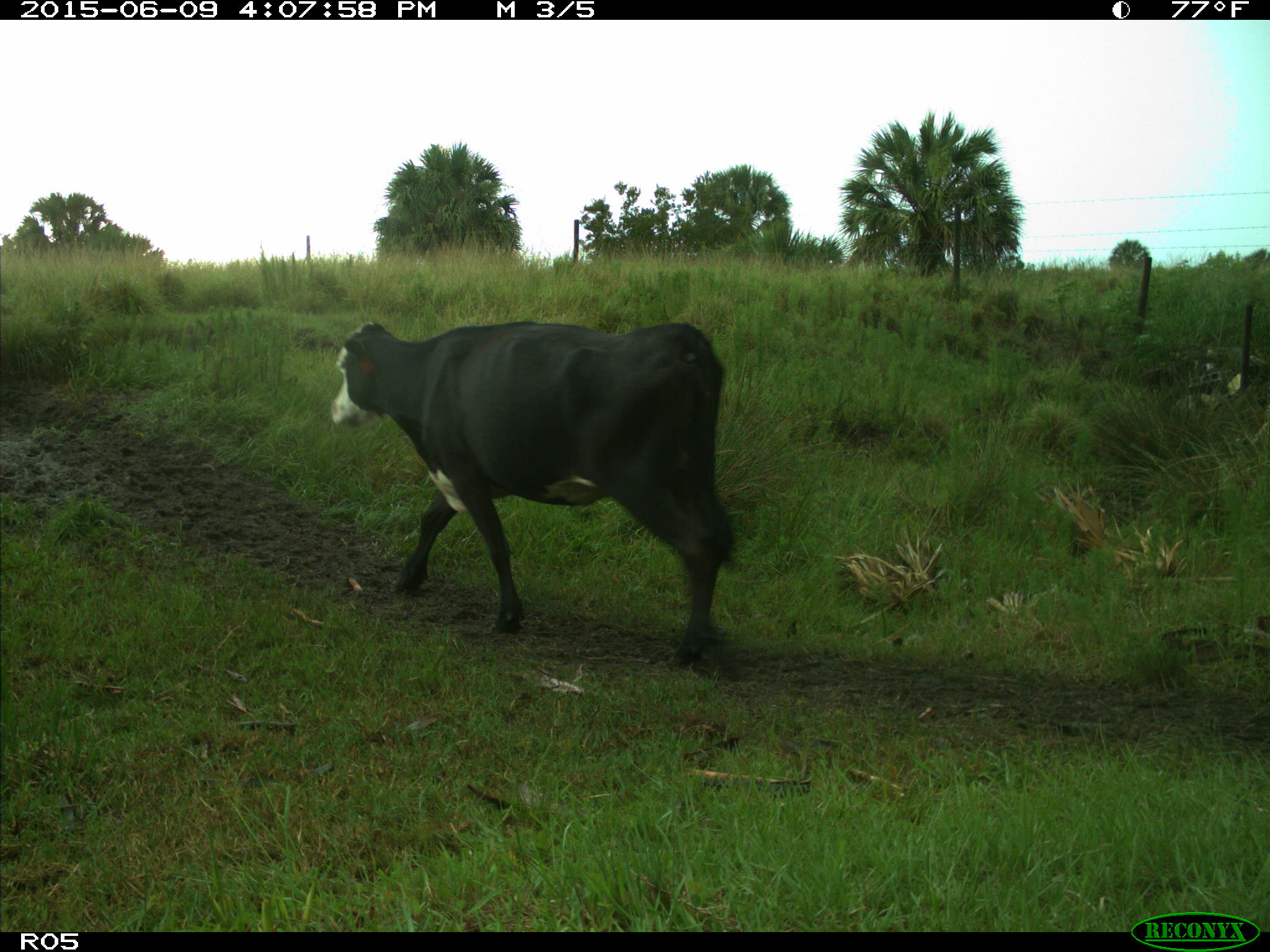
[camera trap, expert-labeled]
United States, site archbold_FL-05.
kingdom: Animalia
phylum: Chordata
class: Mammalia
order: Artiodactyla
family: Bovidae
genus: Bos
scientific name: Bos taurus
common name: domestic cow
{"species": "Bos taurus (domestic cow)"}